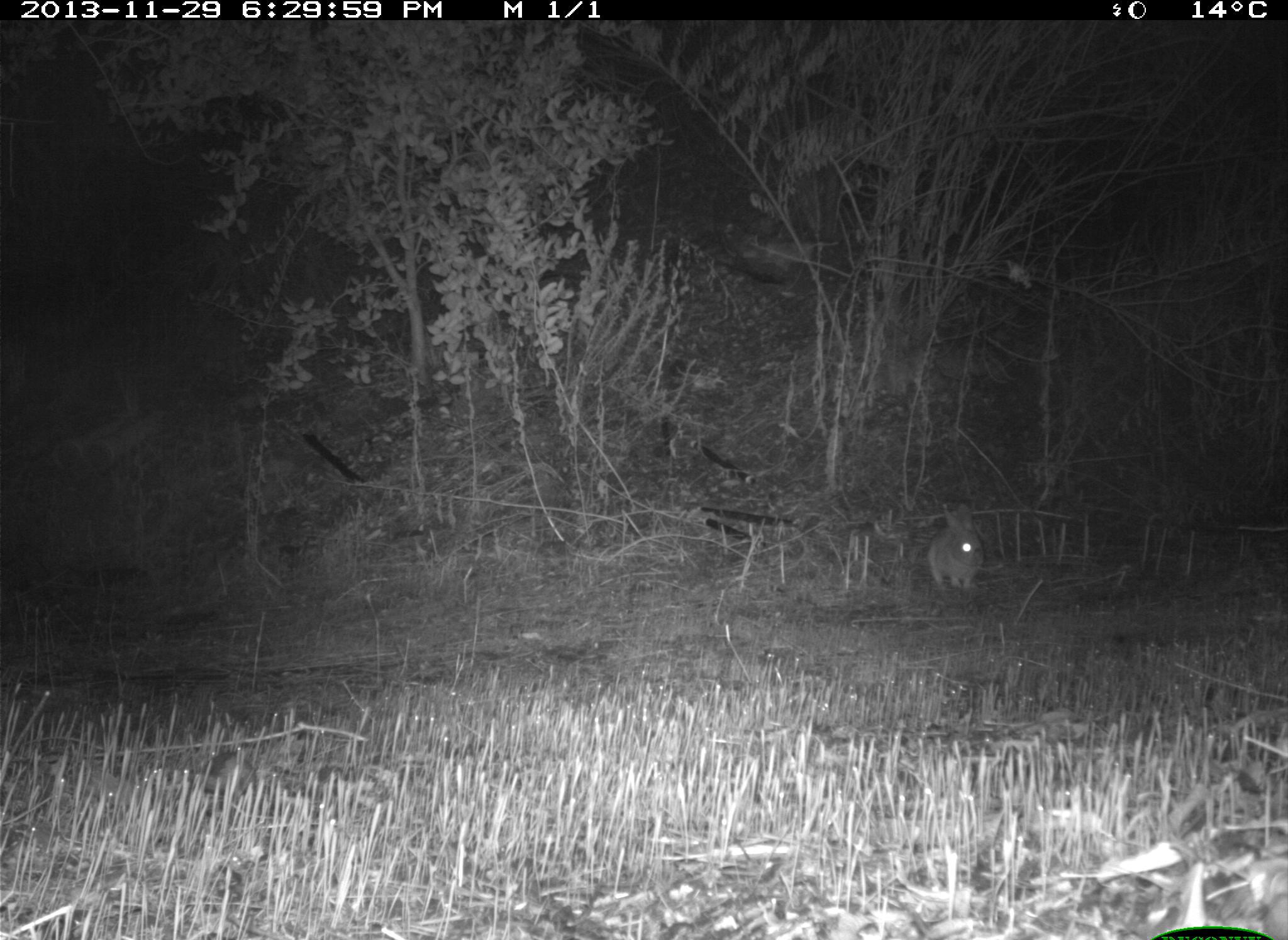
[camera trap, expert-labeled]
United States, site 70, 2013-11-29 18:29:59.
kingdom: Animalia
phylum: Chordata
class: Mammalia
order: Lagomorpha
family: Leporidae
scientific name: Leporidae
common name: rabbits and hares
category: rabbit